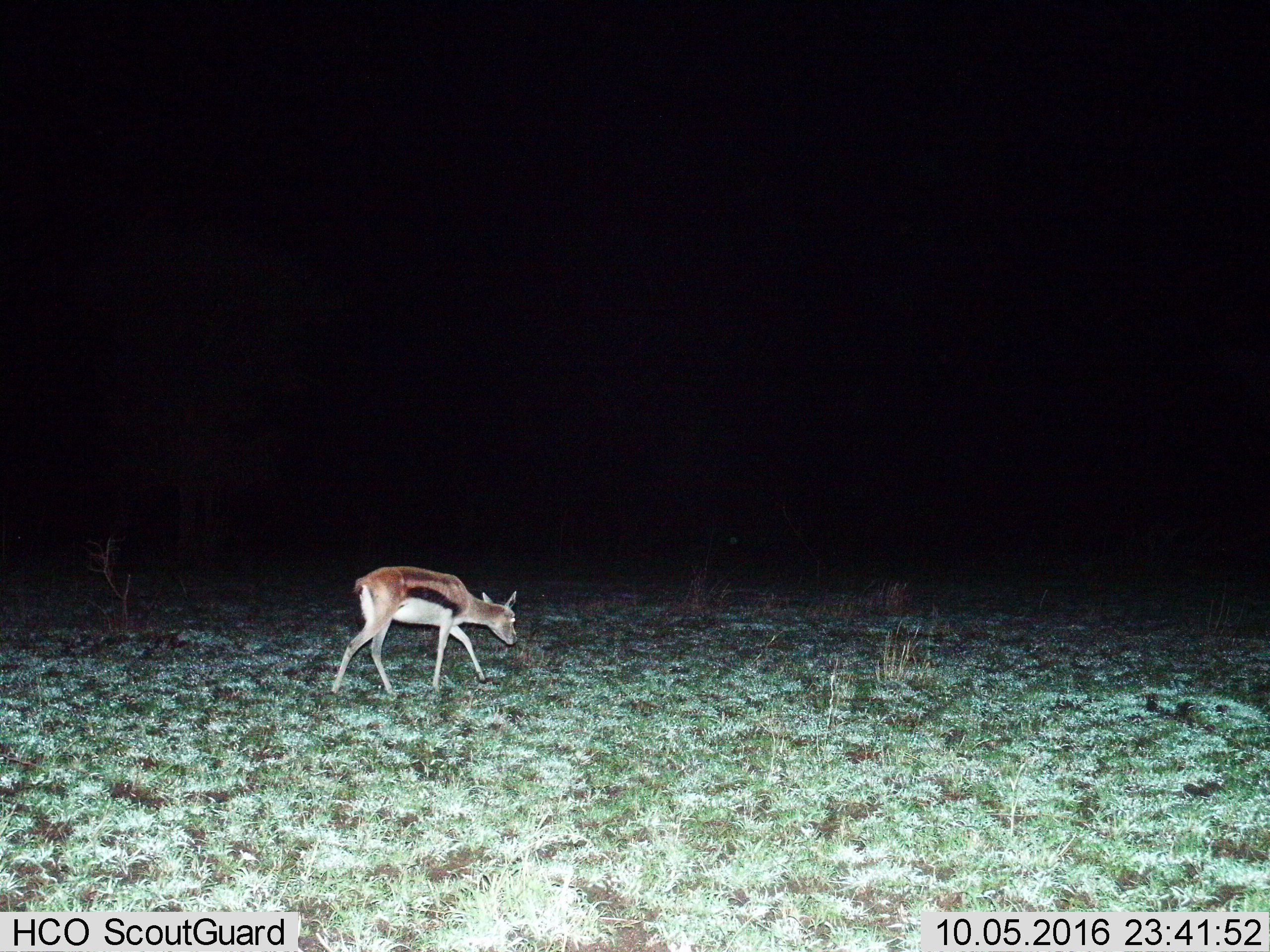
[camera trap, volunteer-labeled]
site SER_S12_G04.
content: unidentified animal